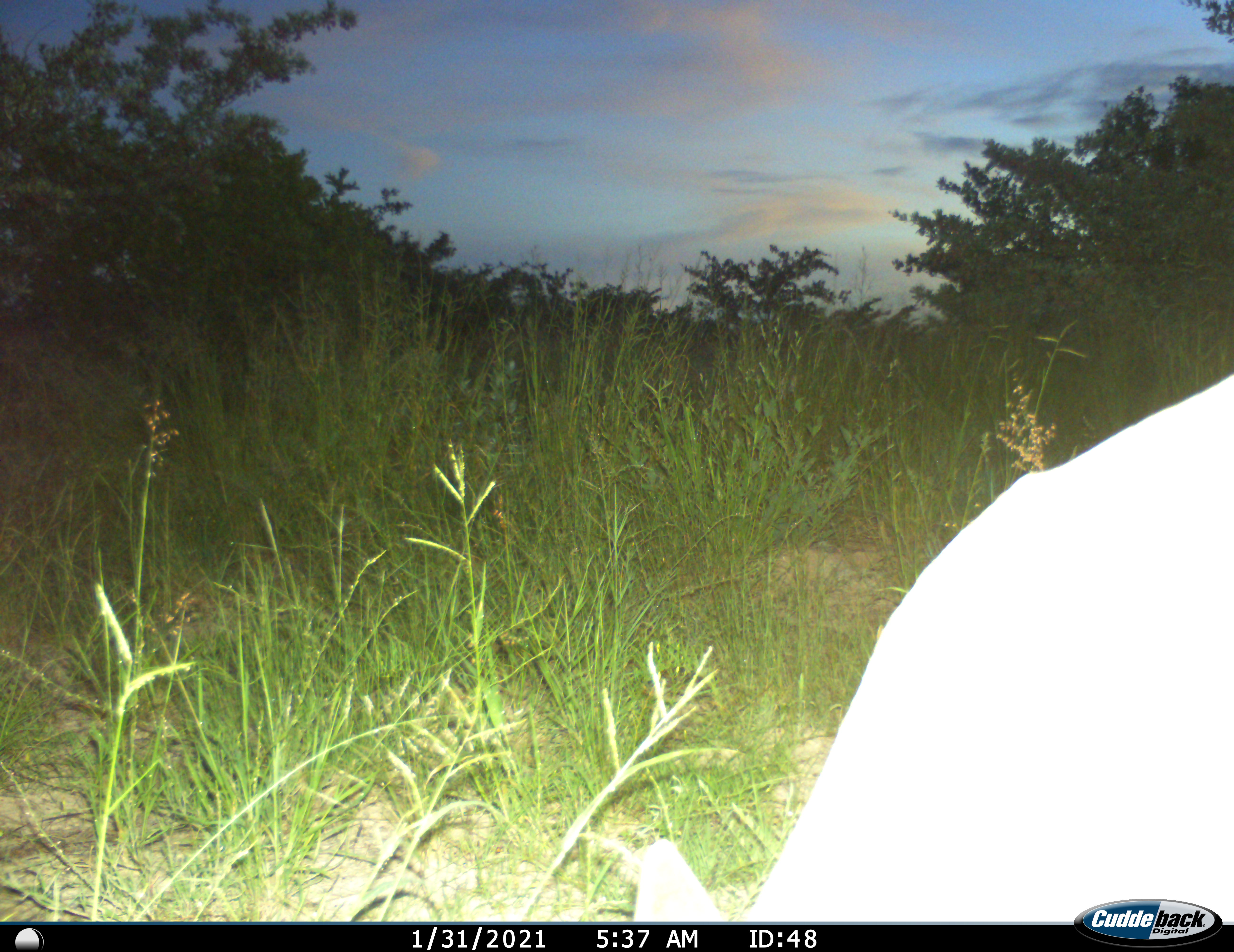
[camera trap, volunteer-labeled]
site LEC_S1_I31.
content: unidentified animal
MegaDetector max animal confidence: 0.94